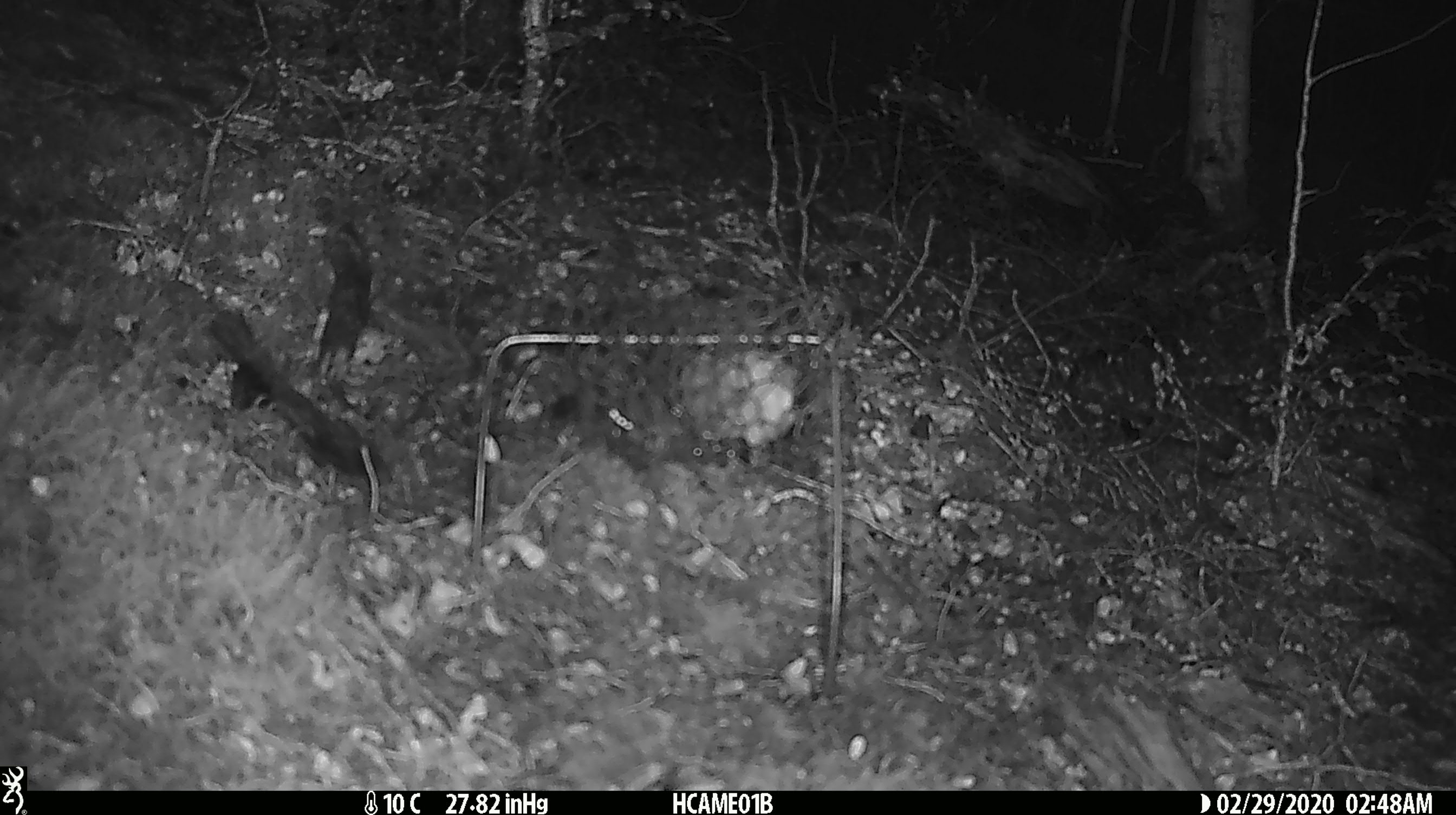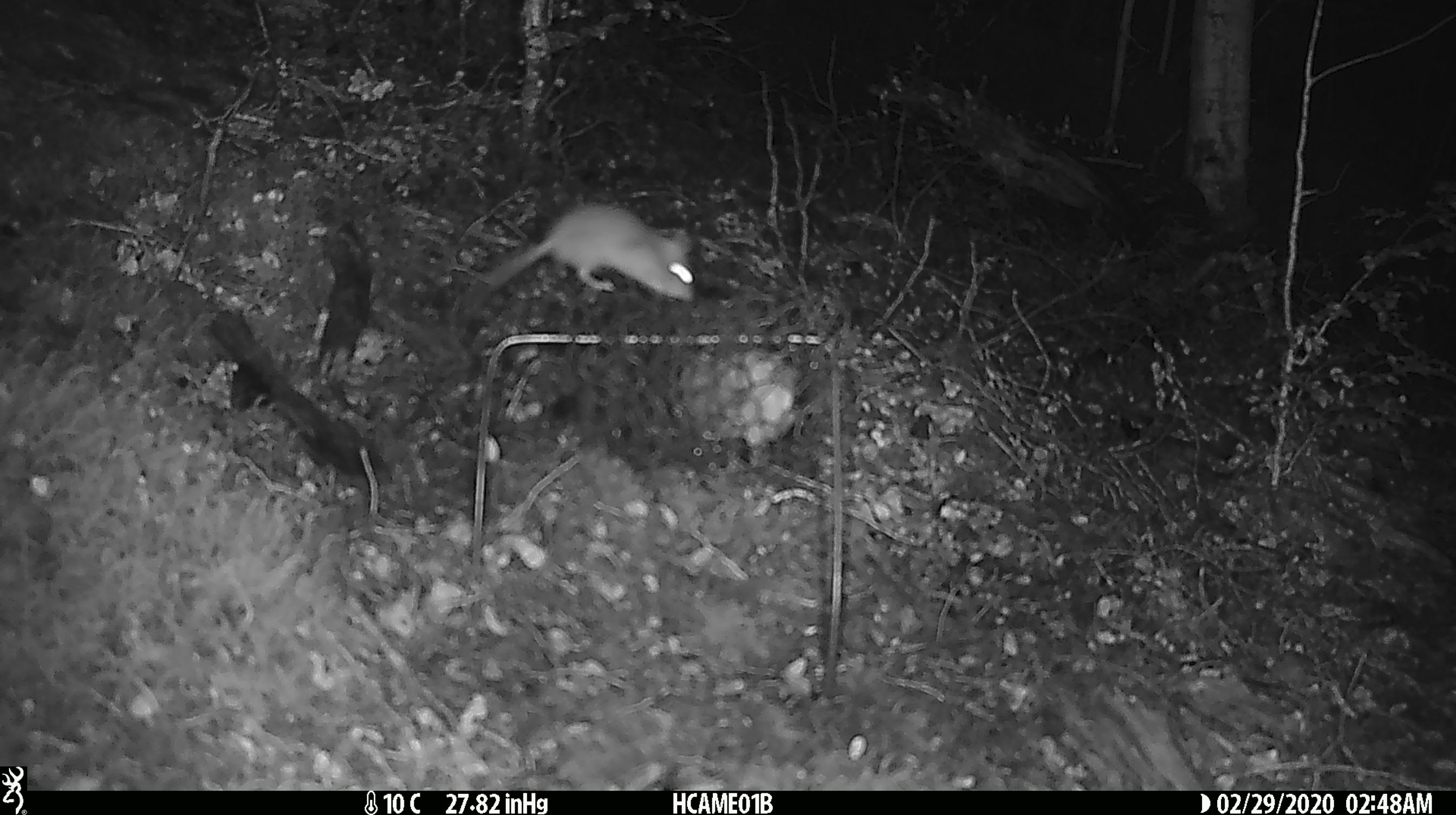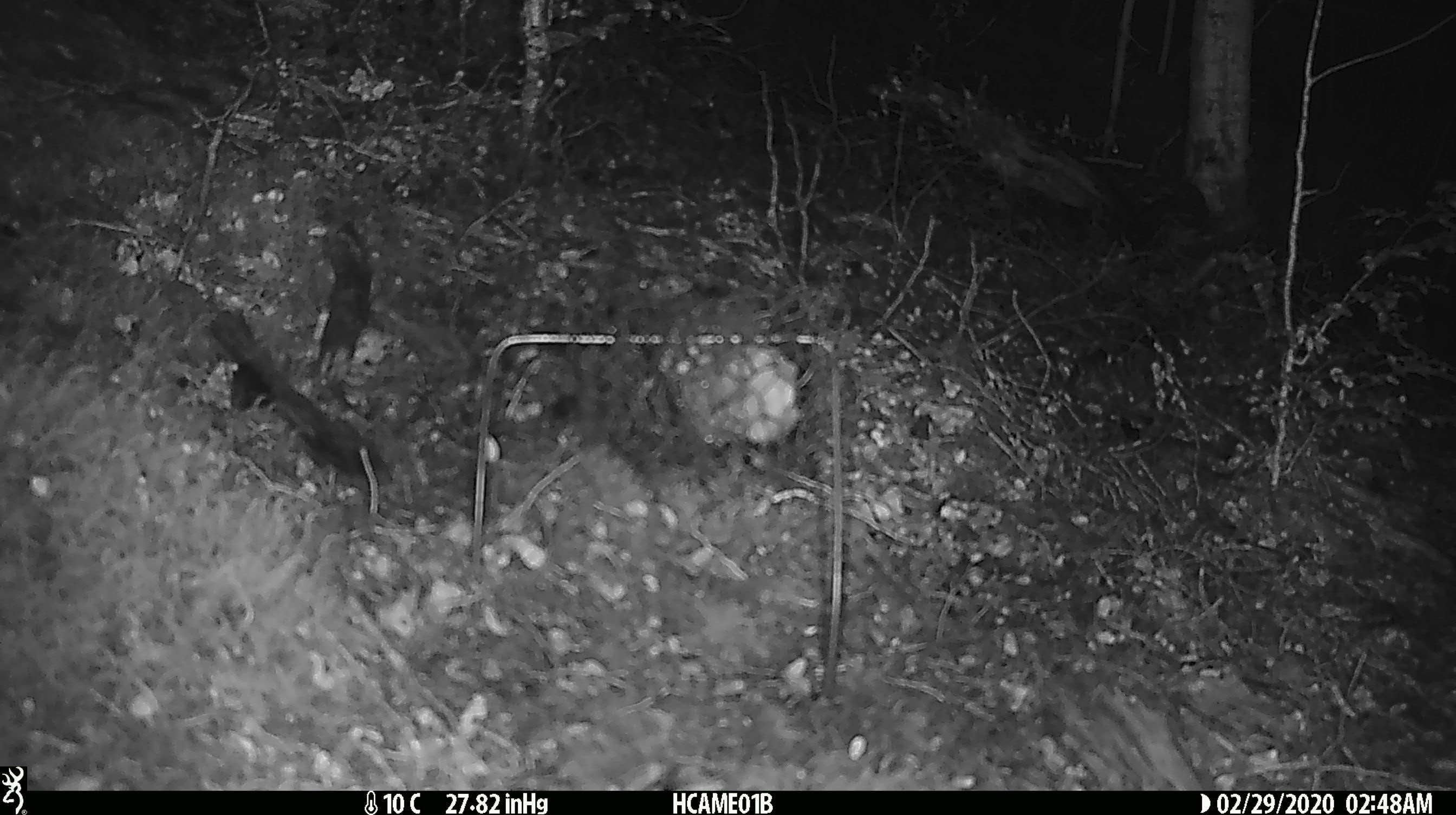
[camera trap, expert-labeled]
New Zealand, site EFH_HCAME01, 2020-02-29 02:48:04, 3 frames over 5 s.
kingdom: Animalia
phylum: Chordata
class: Mammalia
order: Rodentia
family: Muridae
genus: Mus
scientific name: Mus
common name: mouse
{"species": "mouse (Mus)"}